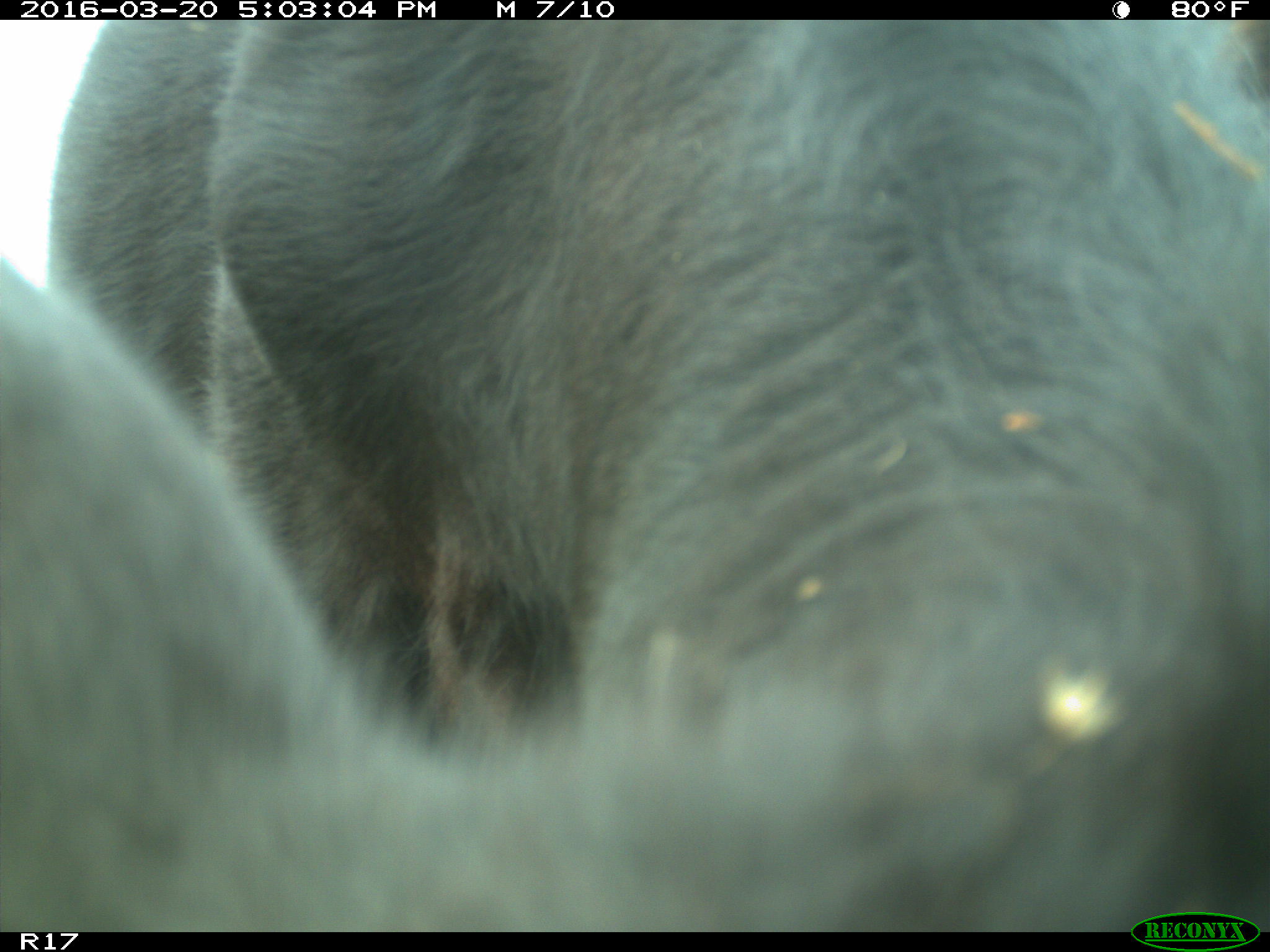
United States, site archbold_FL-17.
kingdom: Animalia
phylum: Chordata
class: Mammalia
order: Artiodactyla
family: Bovidae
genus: Bos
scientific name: Bos taurus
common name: domestic cow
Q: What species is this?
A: Bos taurus (domestic cow).